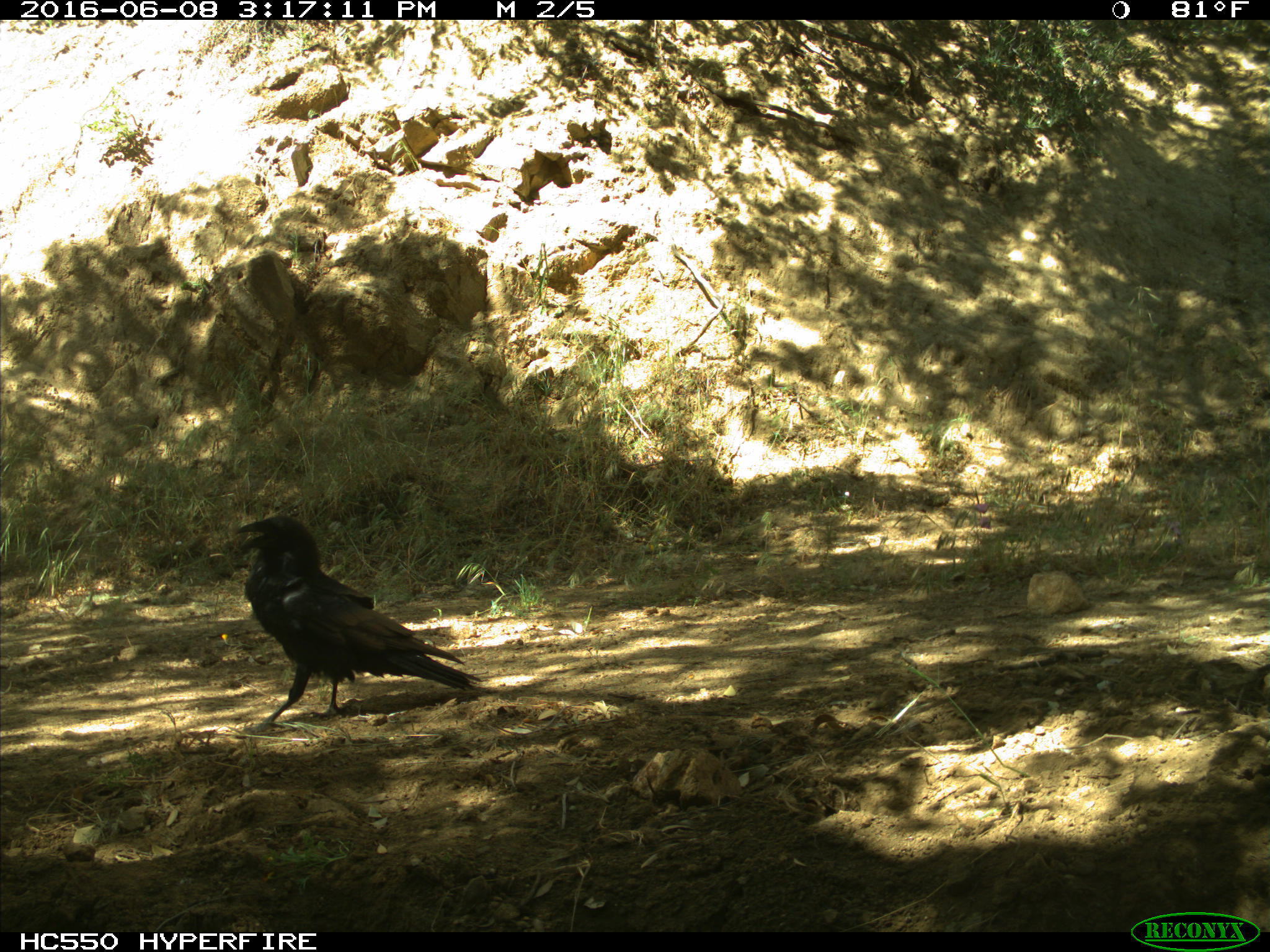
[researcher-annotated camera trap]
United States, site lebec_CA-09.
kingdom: Animalia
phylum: Chordata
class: Aves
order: Passeriformes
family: Corvidae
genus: Corvus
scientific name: Corvus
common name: crows and ravens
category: unidentified corvus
Unidentified corvus (crows and ravens) (Corvus).